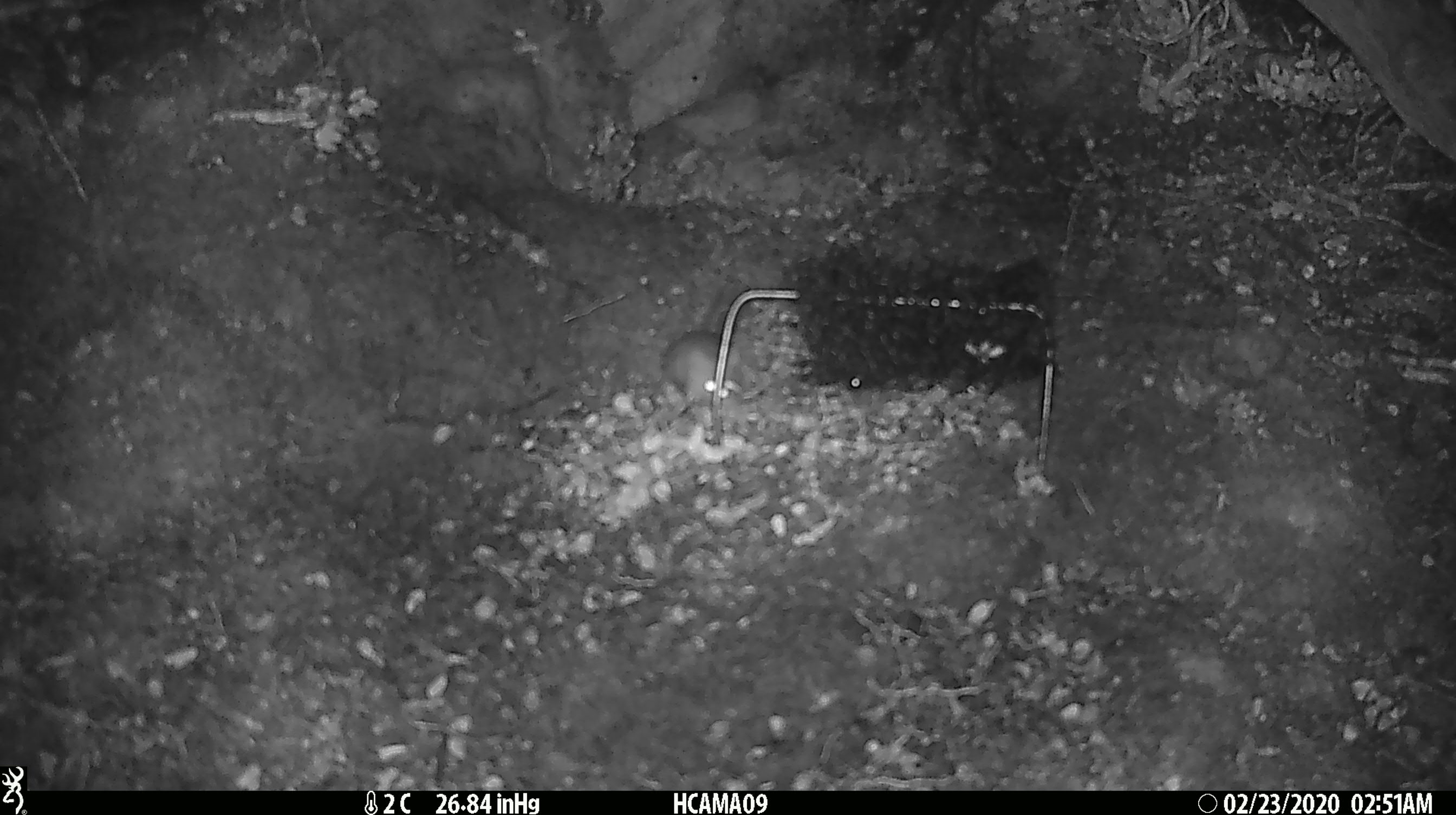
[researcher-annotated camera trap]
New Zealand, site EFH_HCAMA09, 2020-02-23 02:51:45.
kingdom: Animalia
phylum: Chordata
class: Mammalia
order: Rodentia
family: Muridae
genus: Mus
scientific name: Mus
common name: mouse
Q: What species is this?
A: Mouse (Mus).